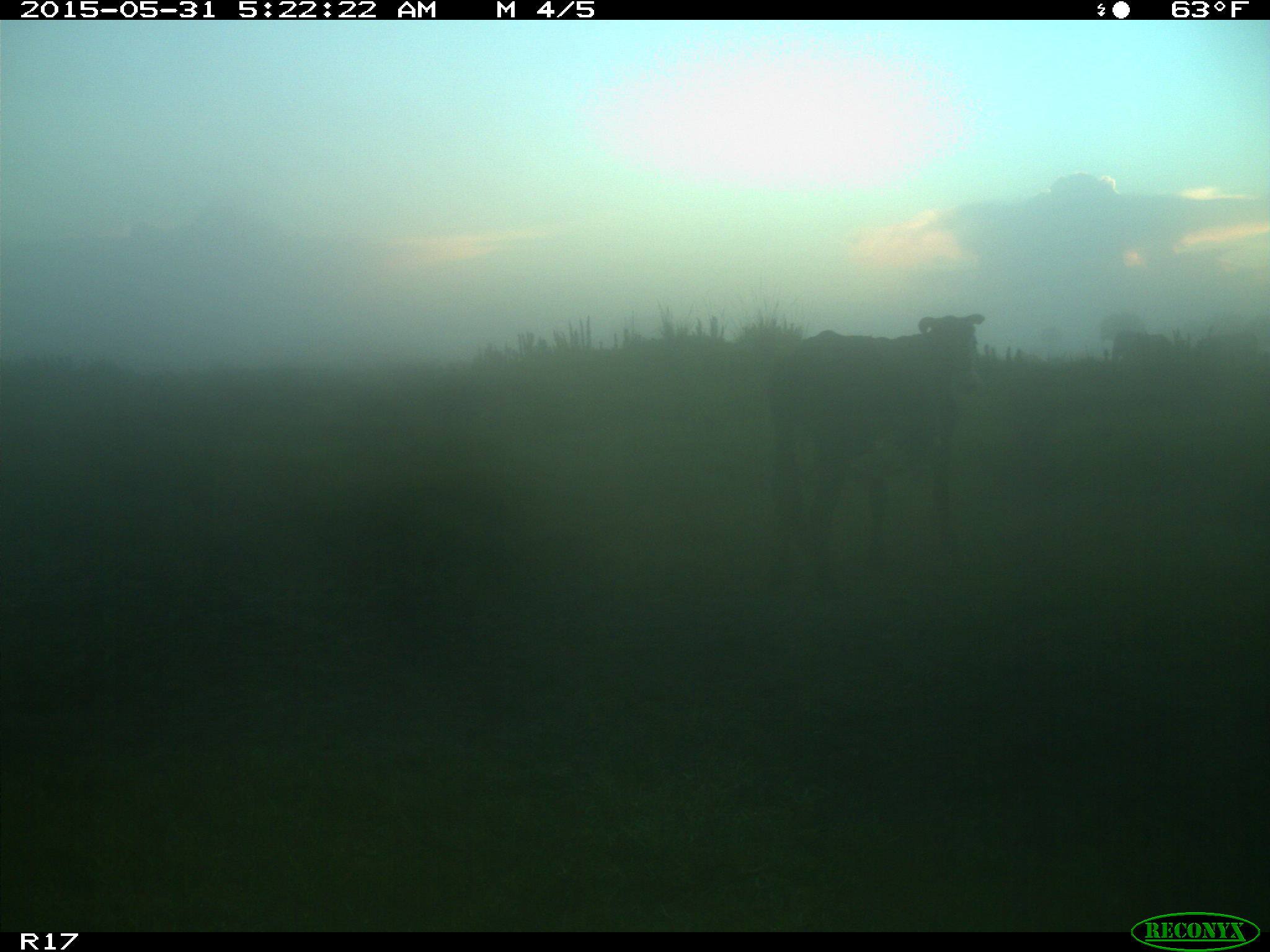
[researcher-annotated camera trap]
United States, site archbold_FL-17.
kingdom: Animalia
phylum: Chordata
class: Mammalia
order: Artiodactyla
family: Bovidae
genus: Bos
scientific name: Bos taurus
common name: domestic cow